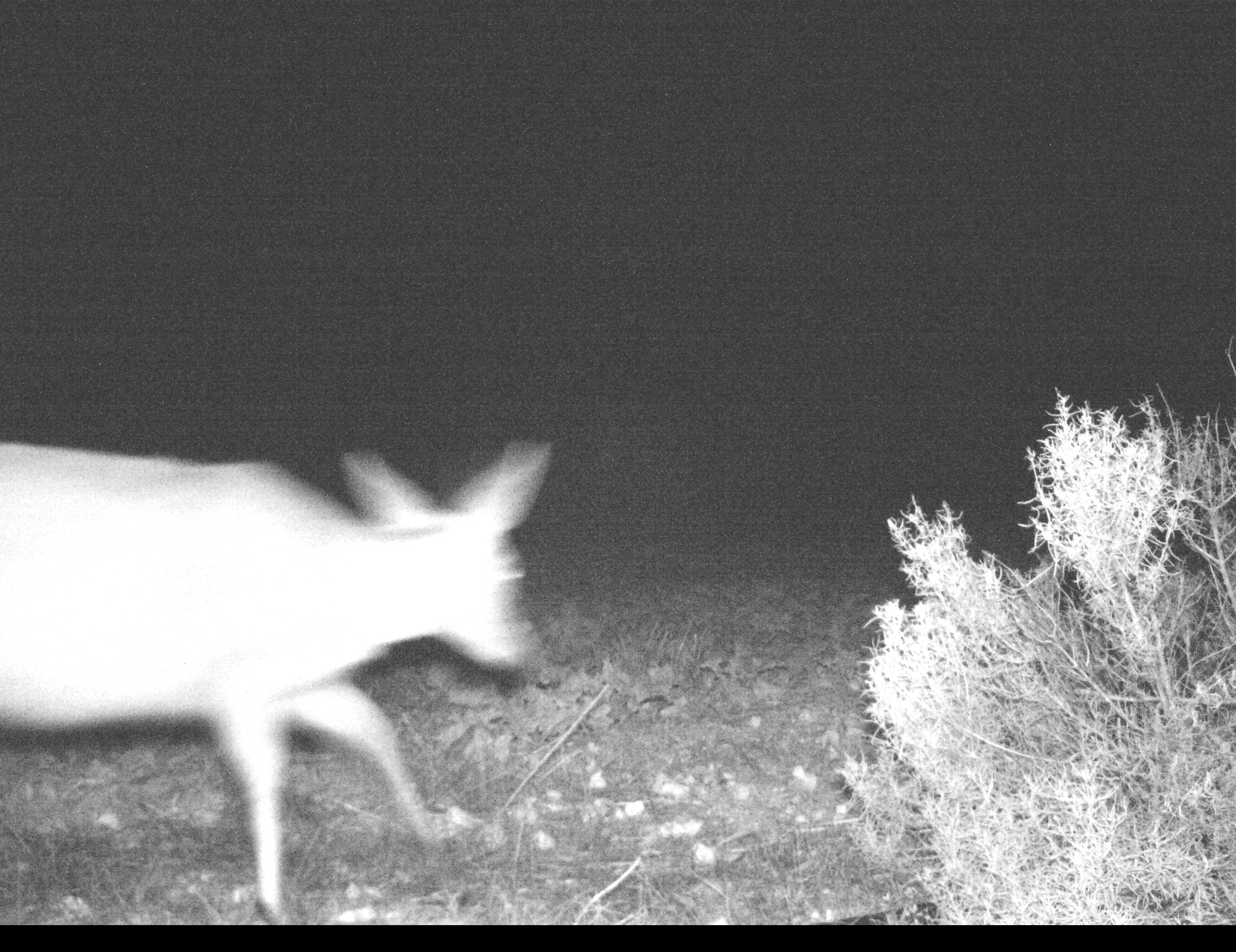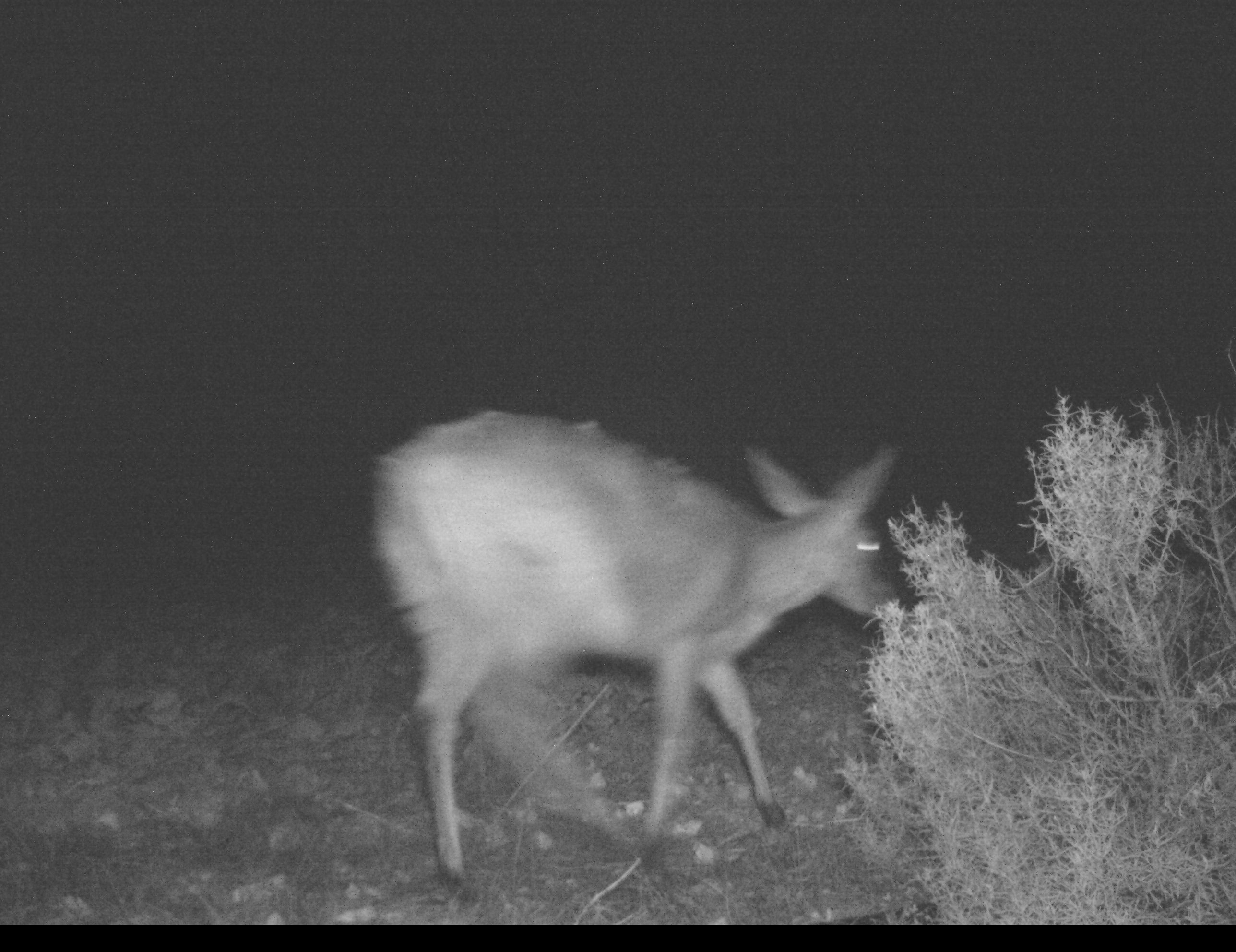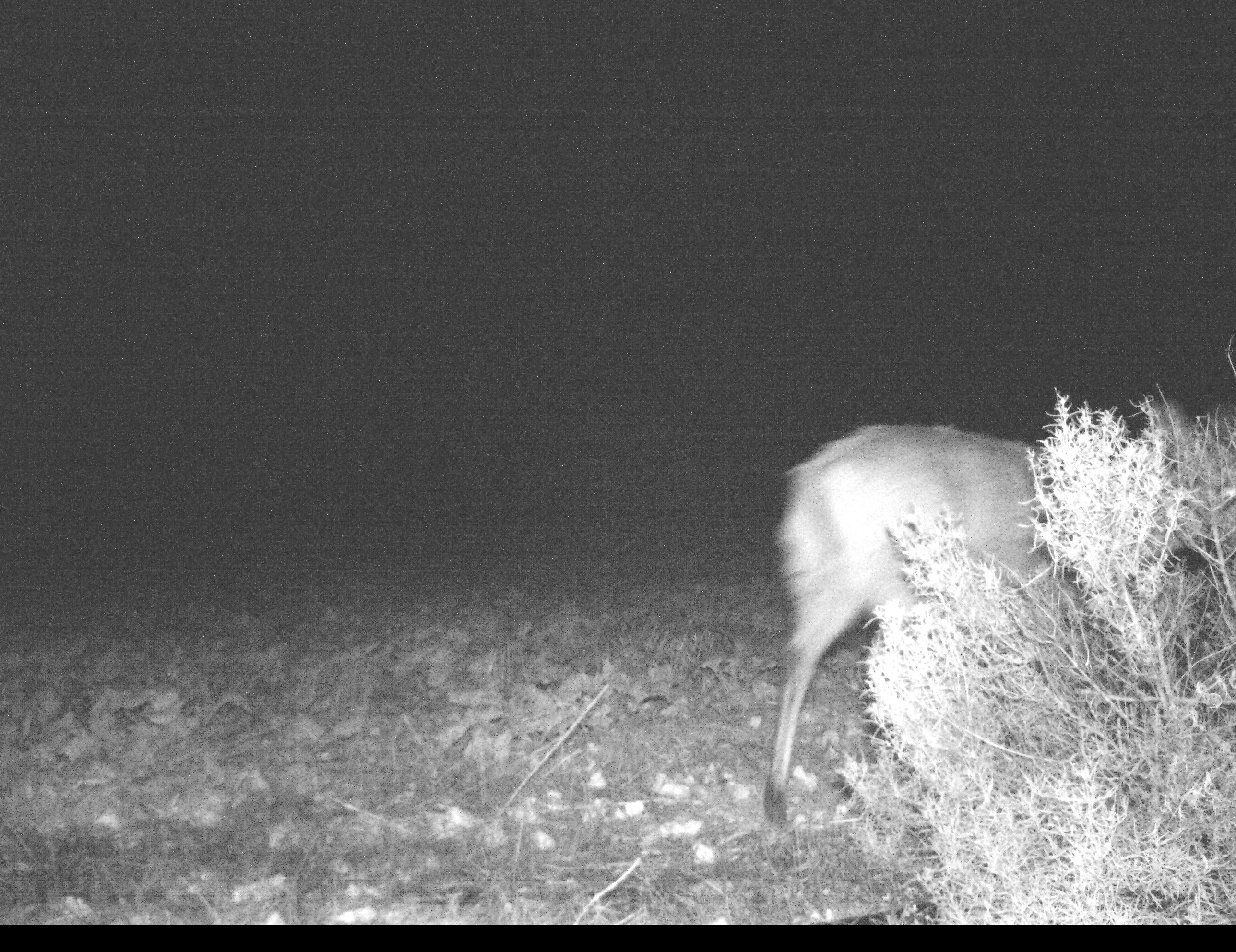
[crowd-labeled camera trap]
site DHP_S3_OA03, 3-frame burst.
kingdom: Animalia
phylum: Chordata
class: Mammalia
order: Artiodactyla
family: Bovidae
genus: Raphicerus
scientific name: Raphicerus campestris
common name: steenbok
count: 1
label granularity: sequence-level